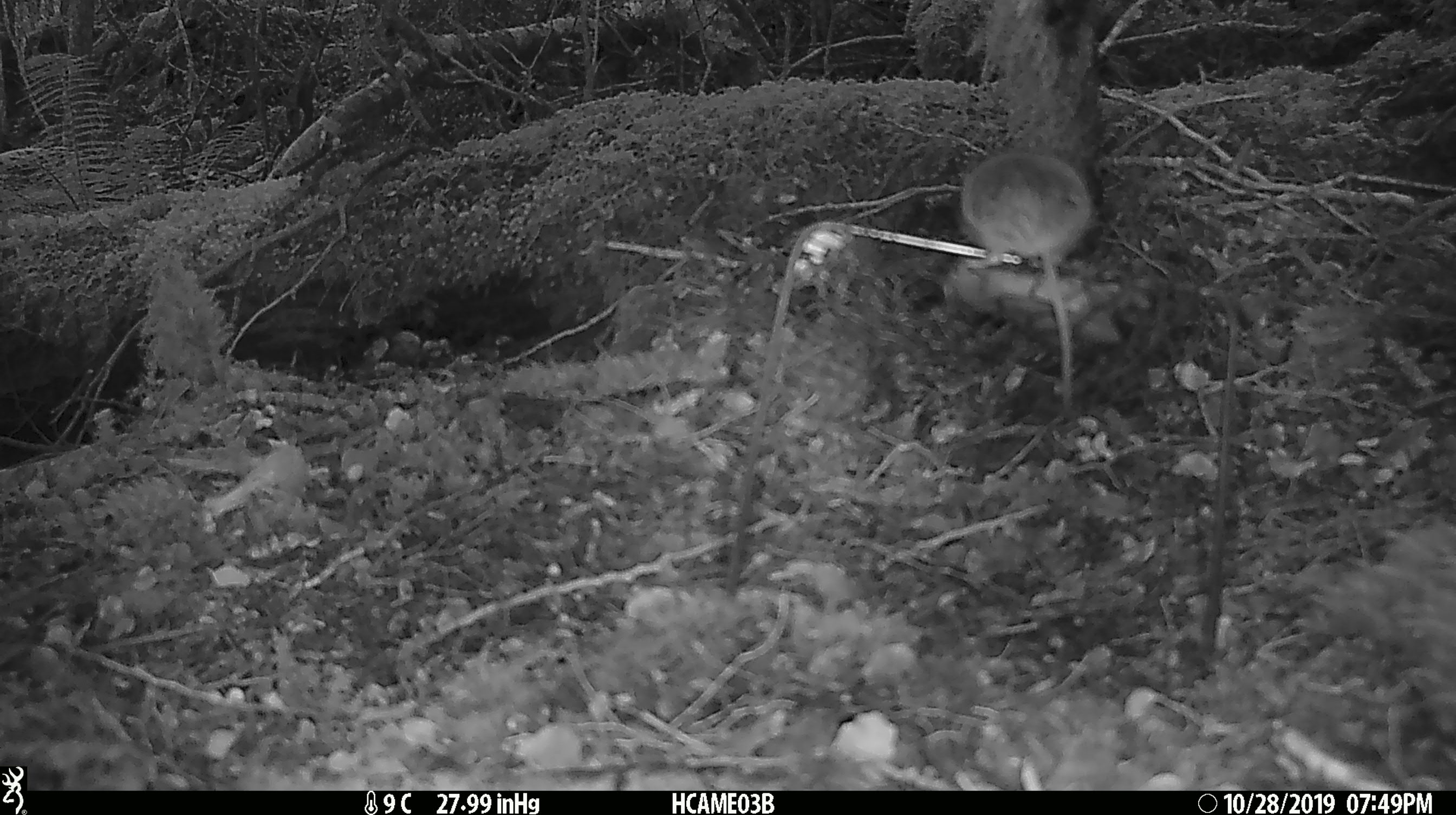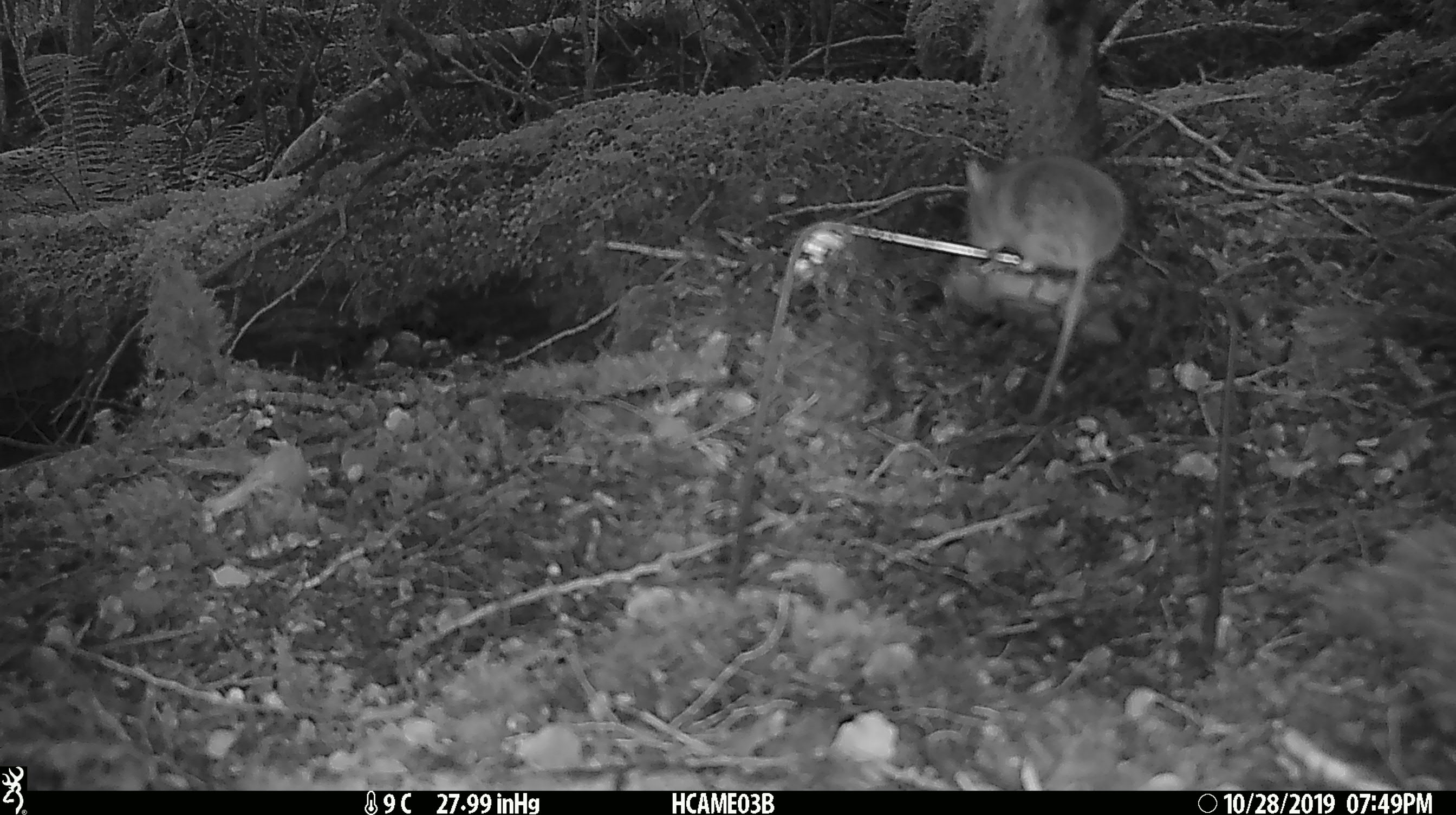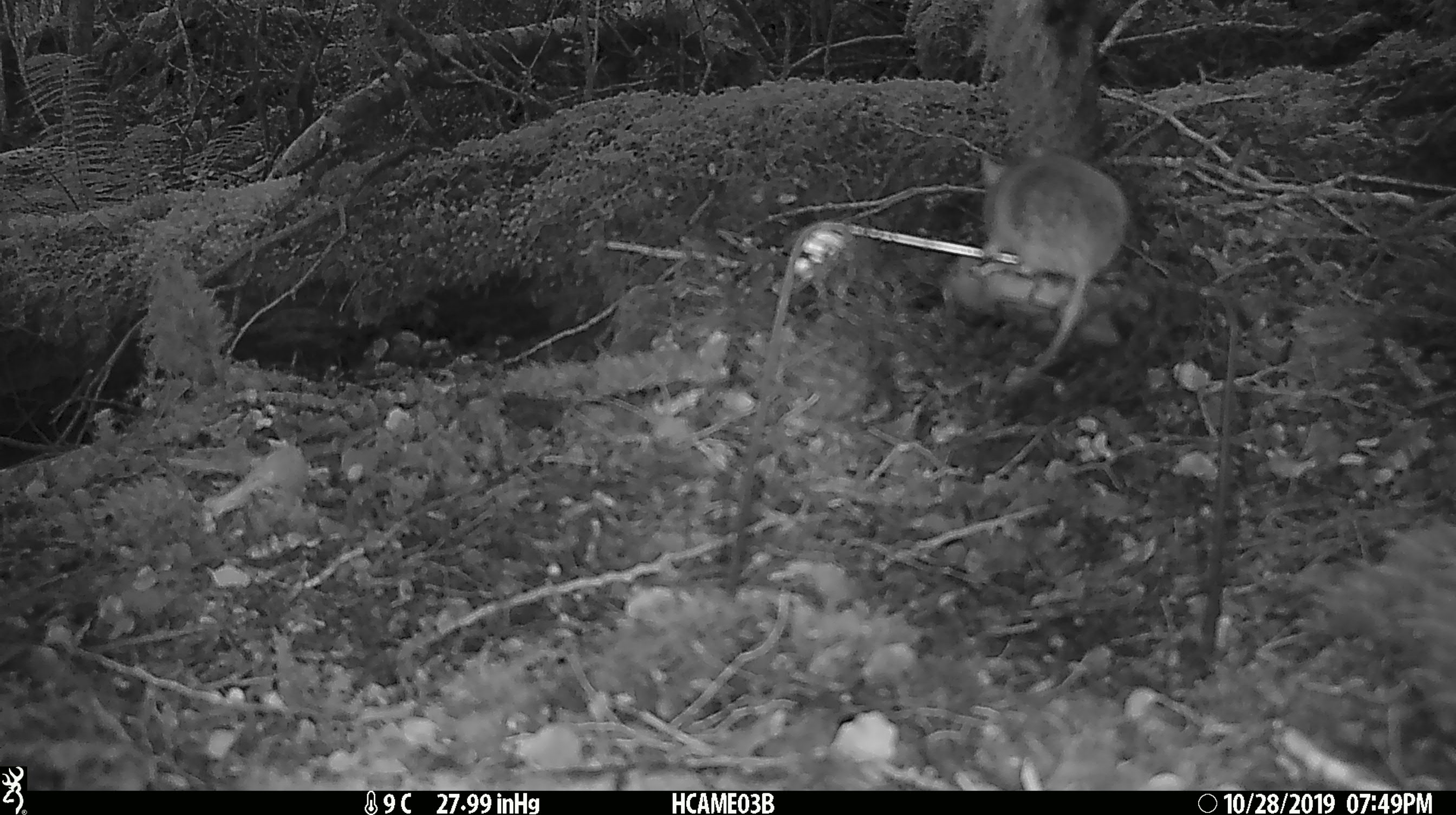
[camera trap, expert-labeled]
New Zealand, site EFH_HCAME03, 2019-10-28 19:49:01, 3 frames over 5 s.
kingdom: Animalia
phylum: Chordata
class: Mammalia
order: Rodentia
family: Muridae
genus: Mus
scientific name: Mus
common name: mouse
Mouse (Mus).